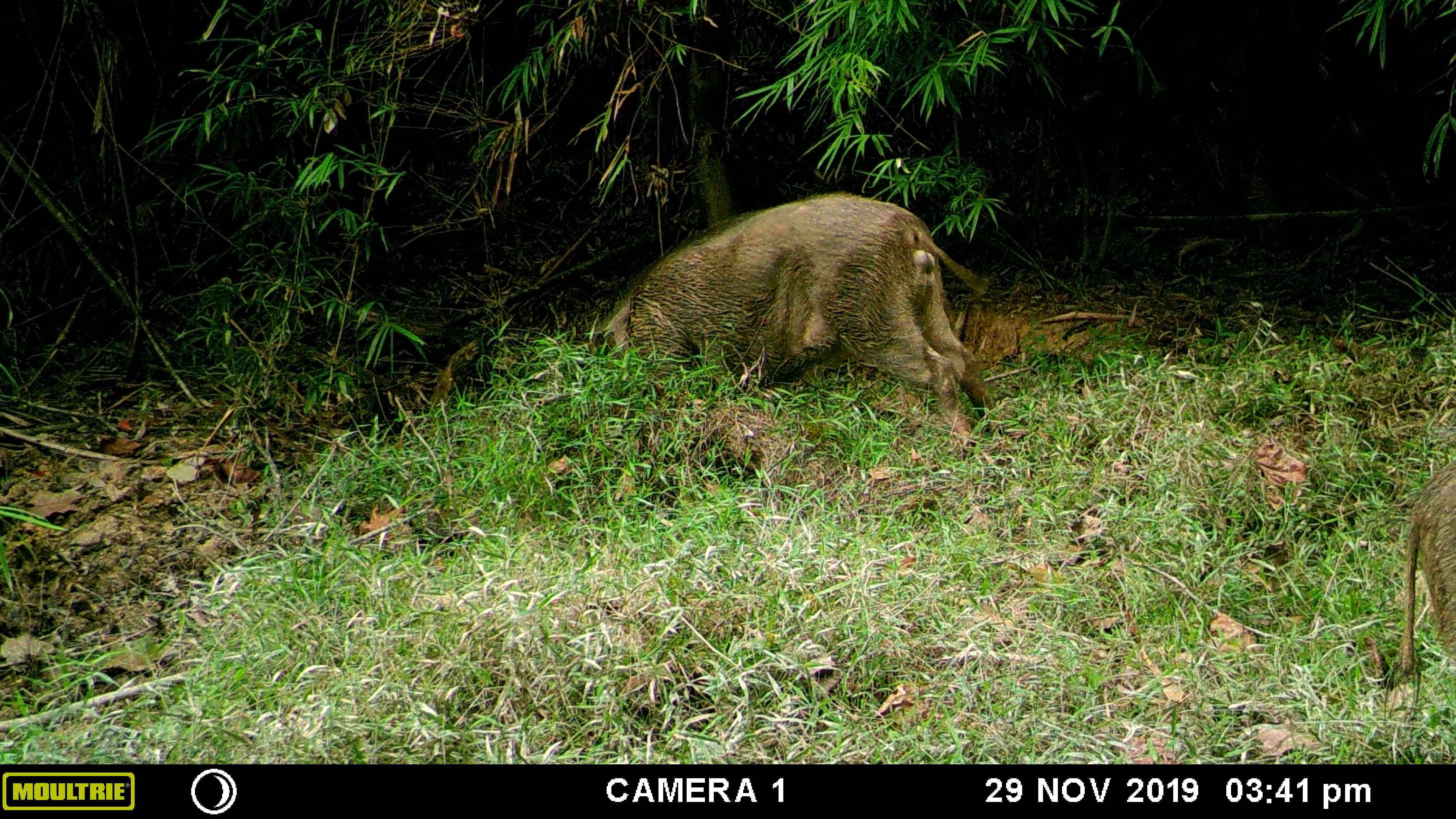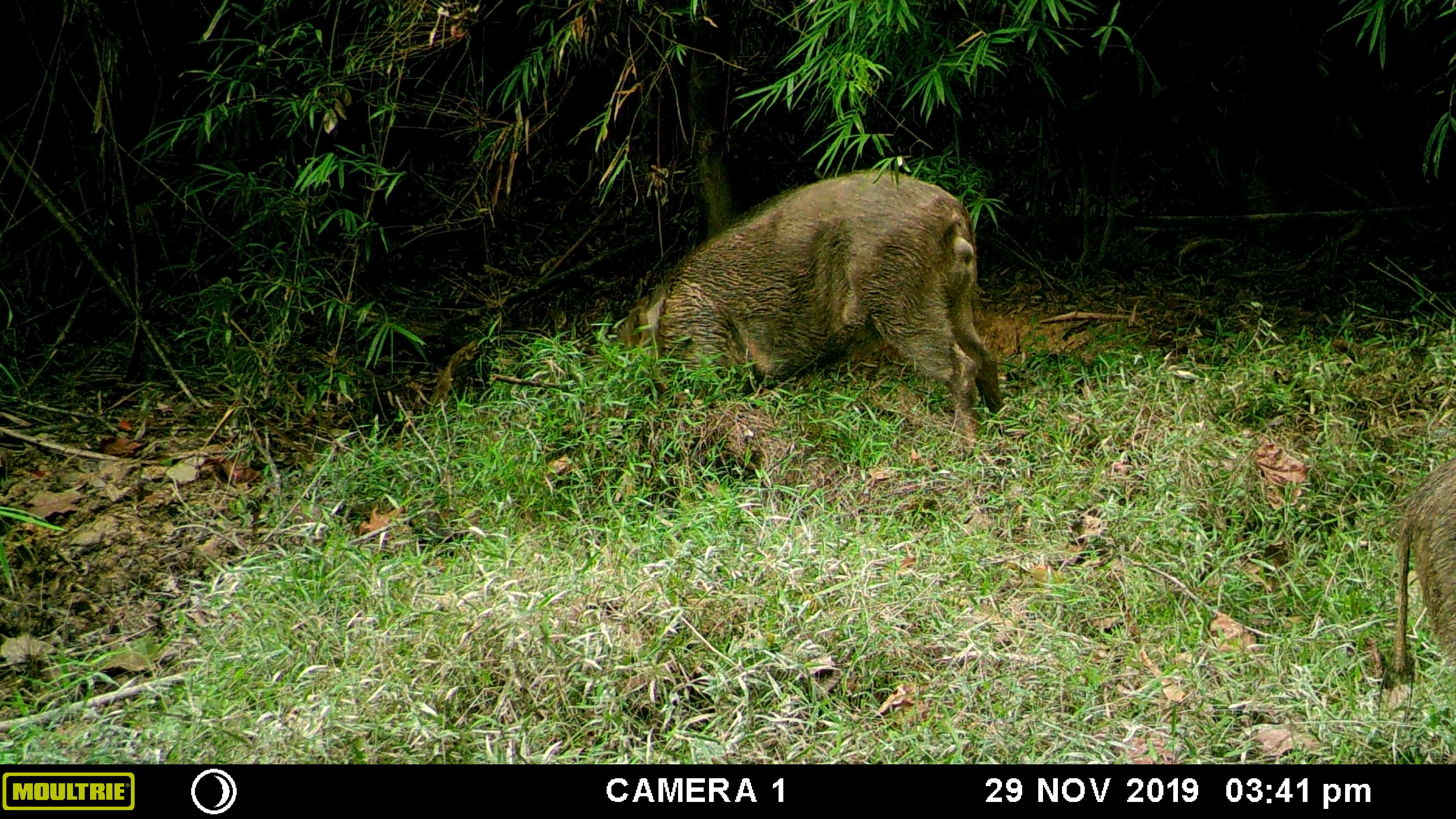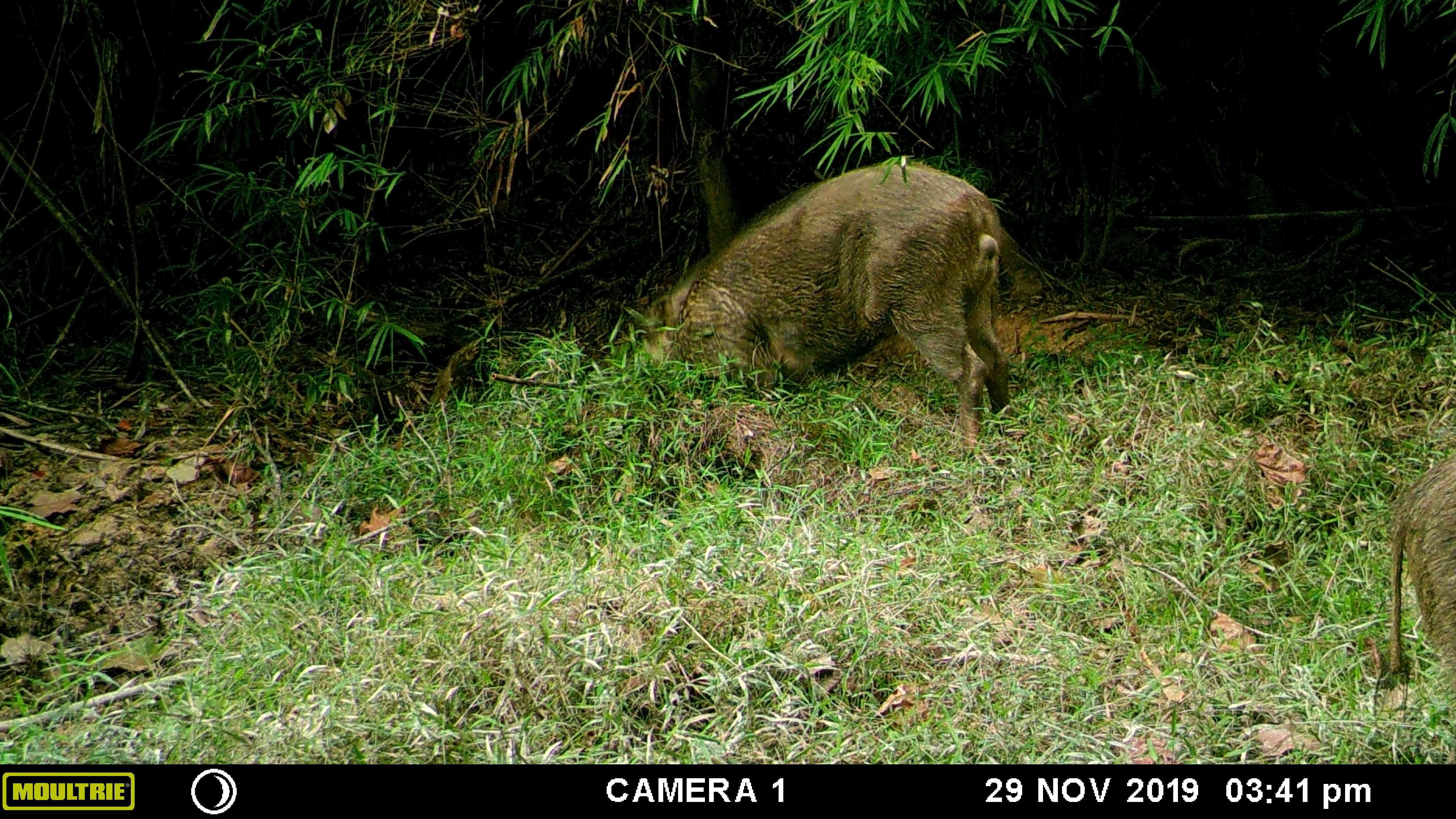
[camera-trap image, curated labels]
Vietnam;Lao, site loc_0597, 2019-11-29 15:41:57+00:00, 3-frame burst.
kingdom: Animalia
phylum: Chordata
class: Mammalia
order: Artiodactyla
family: Suidae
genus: Sus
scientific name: Sus scrofa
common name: eurasian wild pig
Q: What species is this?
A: Eurasian wild pig (Sus scrofa).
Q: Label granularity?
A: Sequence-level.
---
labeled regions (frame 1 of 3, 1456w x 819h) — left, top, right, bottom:
eurasian wild pig: 591, 189, 996, 446; 1380, 459, 1456, 724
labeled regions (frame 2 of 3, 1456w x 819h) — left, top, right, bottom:
eurasian wild pig: 607, 166, 998, 446; 1380, 459, 1456, 724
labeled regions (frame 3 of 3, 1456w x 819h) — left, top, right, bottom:
eurasian wild pig: 640, 159, 1017, 446; 1370, 459, 1456, 724